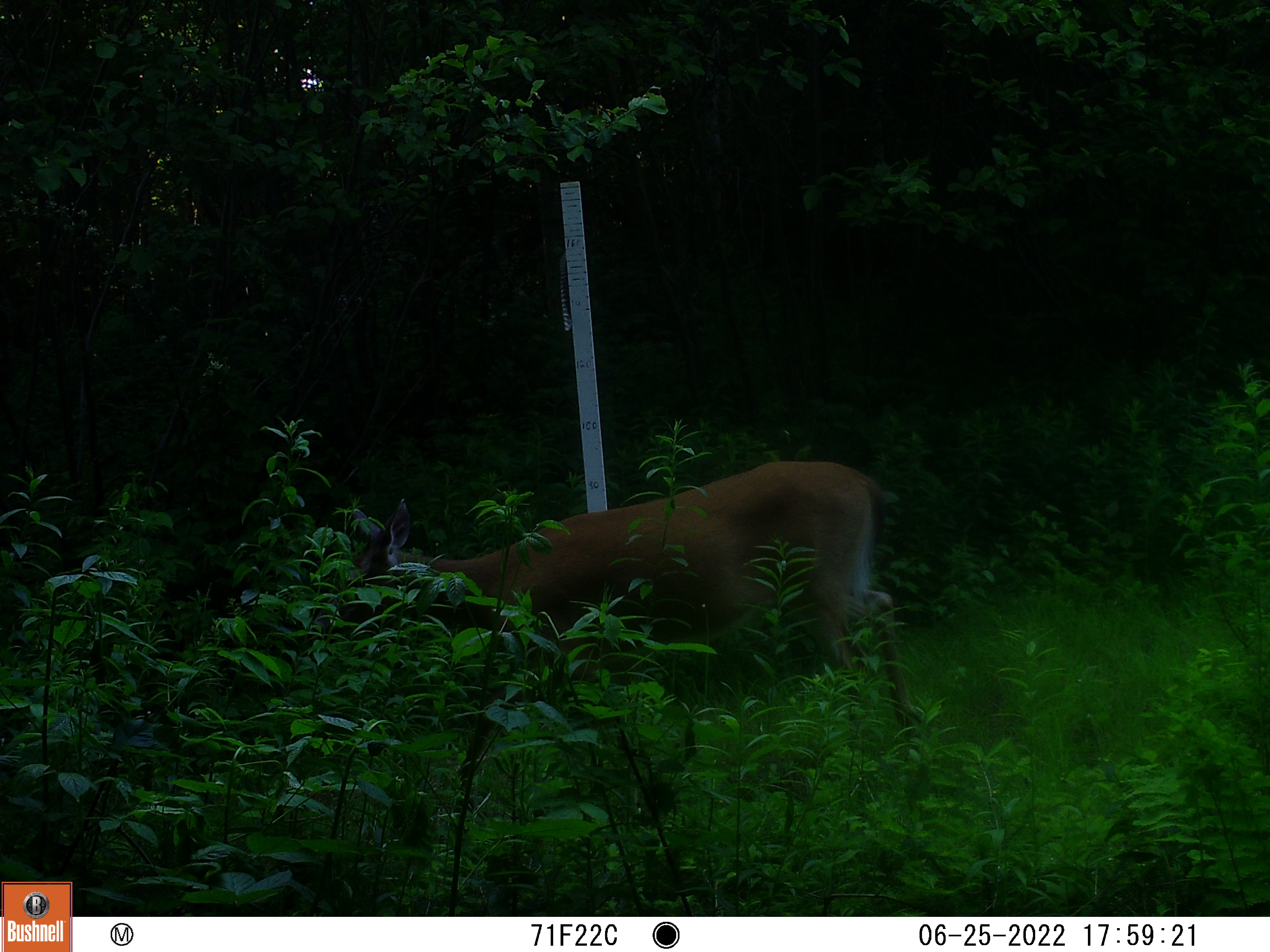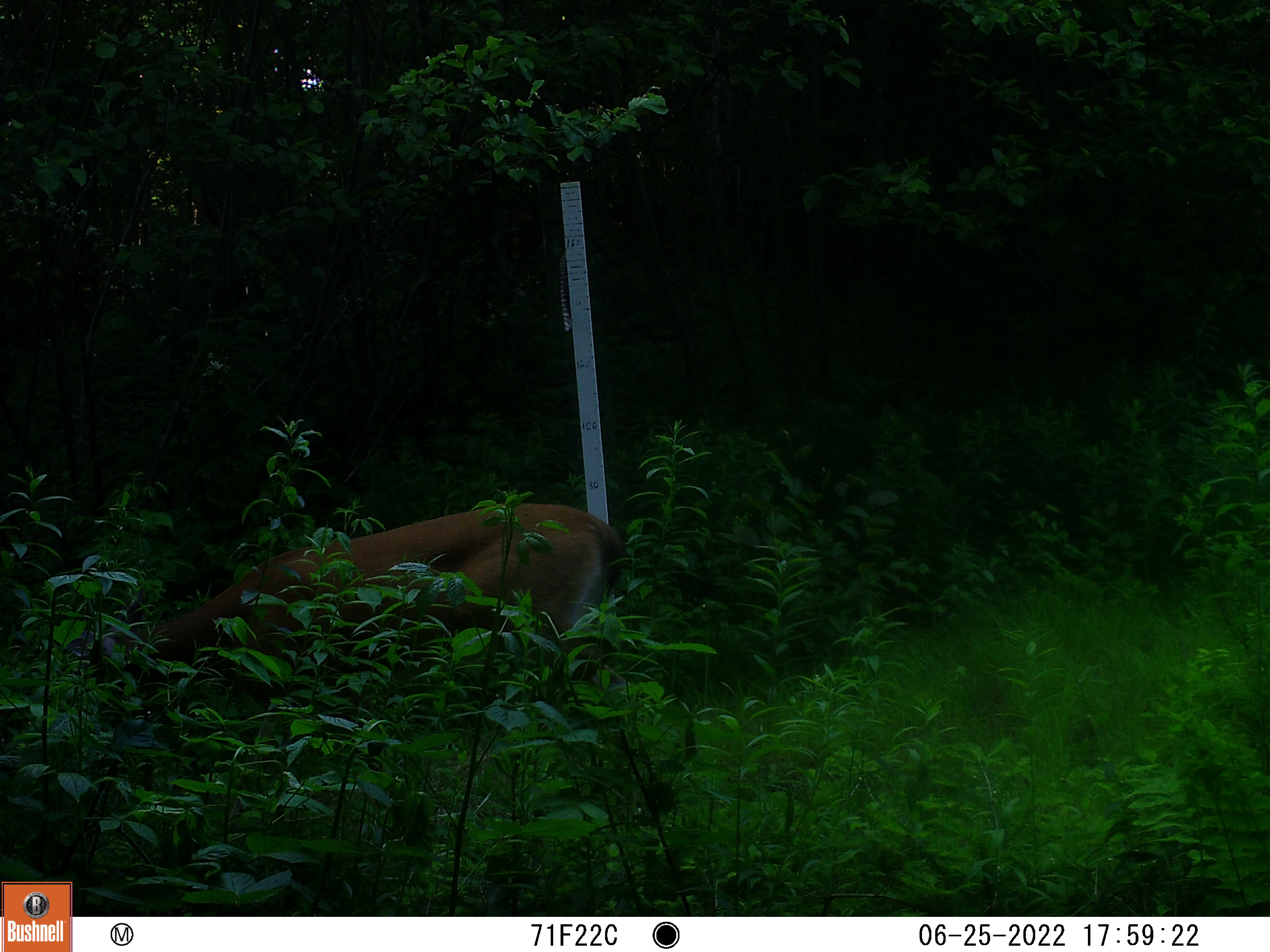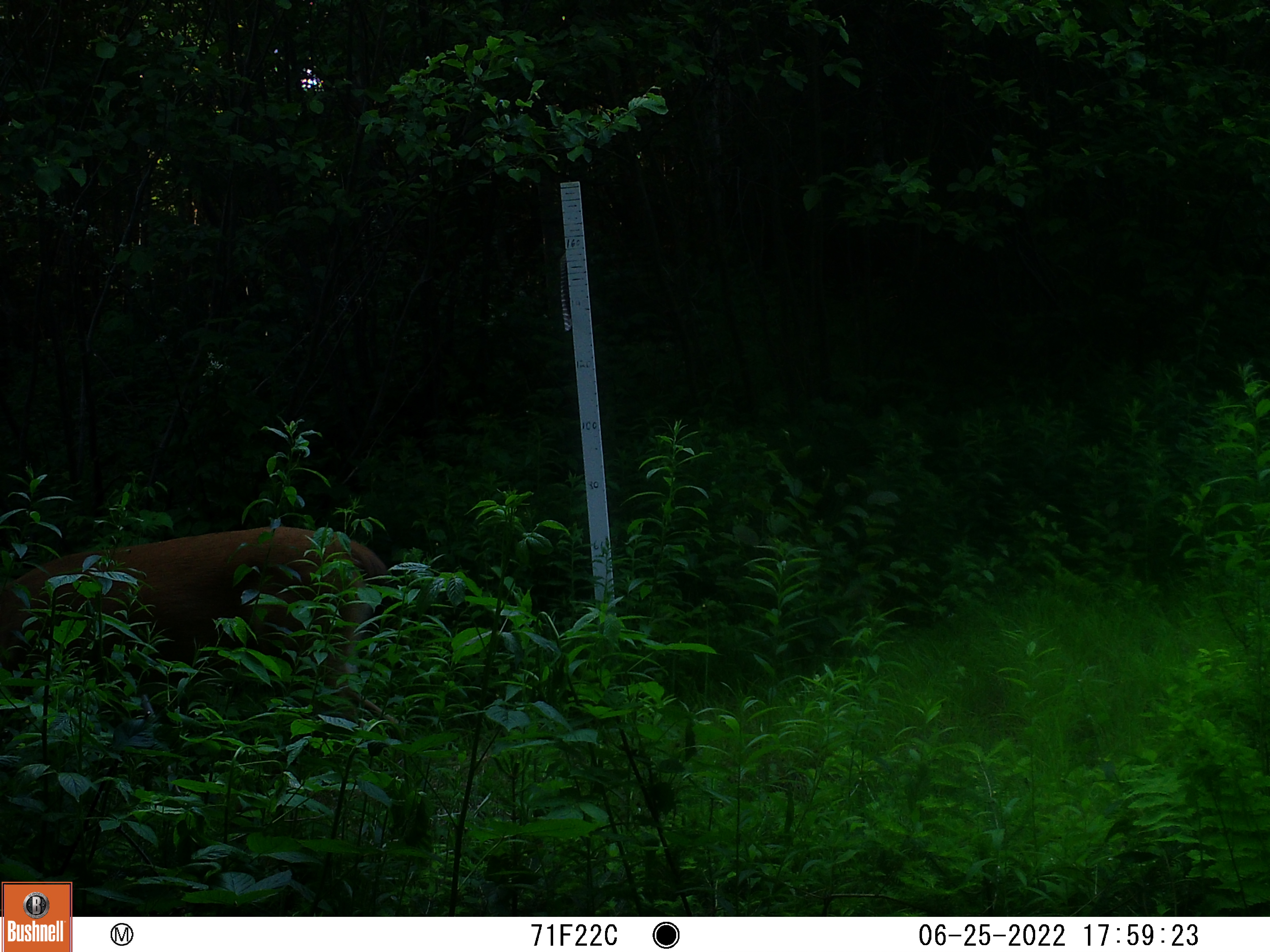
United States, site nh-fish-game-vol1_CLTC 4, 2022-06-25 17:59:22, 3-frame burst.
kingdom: Animalia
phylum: Chordata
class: Mammalia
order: Artiodactyla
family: Cervidae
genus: Odocoileus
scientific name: Odocoileus virginianus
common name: white-tailed deer